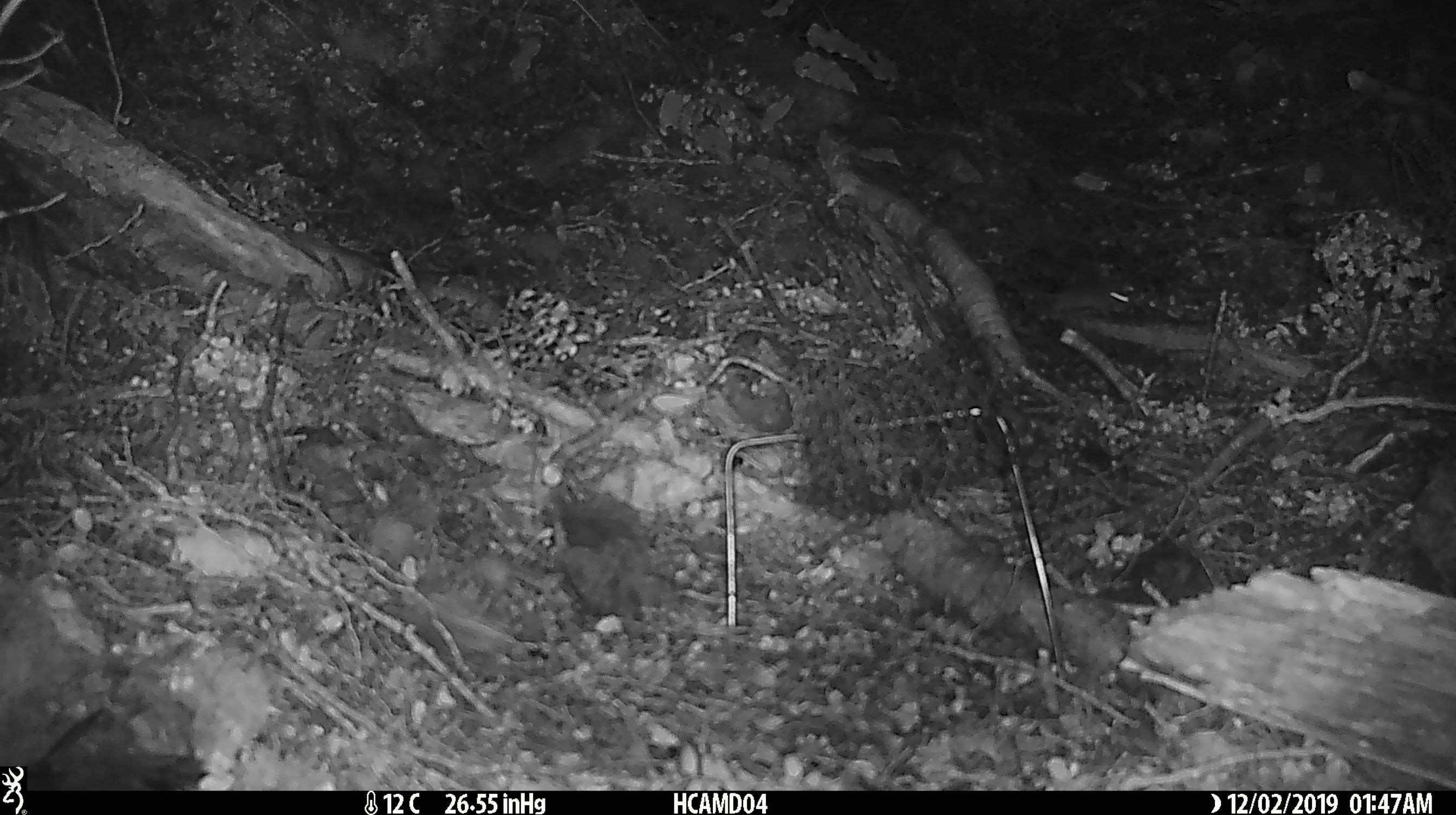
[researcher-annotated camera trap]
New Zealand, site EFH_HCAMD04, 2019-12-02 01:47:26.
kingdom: Animalia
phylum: Chordata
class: Mammalia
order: Rodentia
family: Muridae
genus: Mus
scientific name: Mus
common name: mouse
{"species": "mouse (Mus)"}